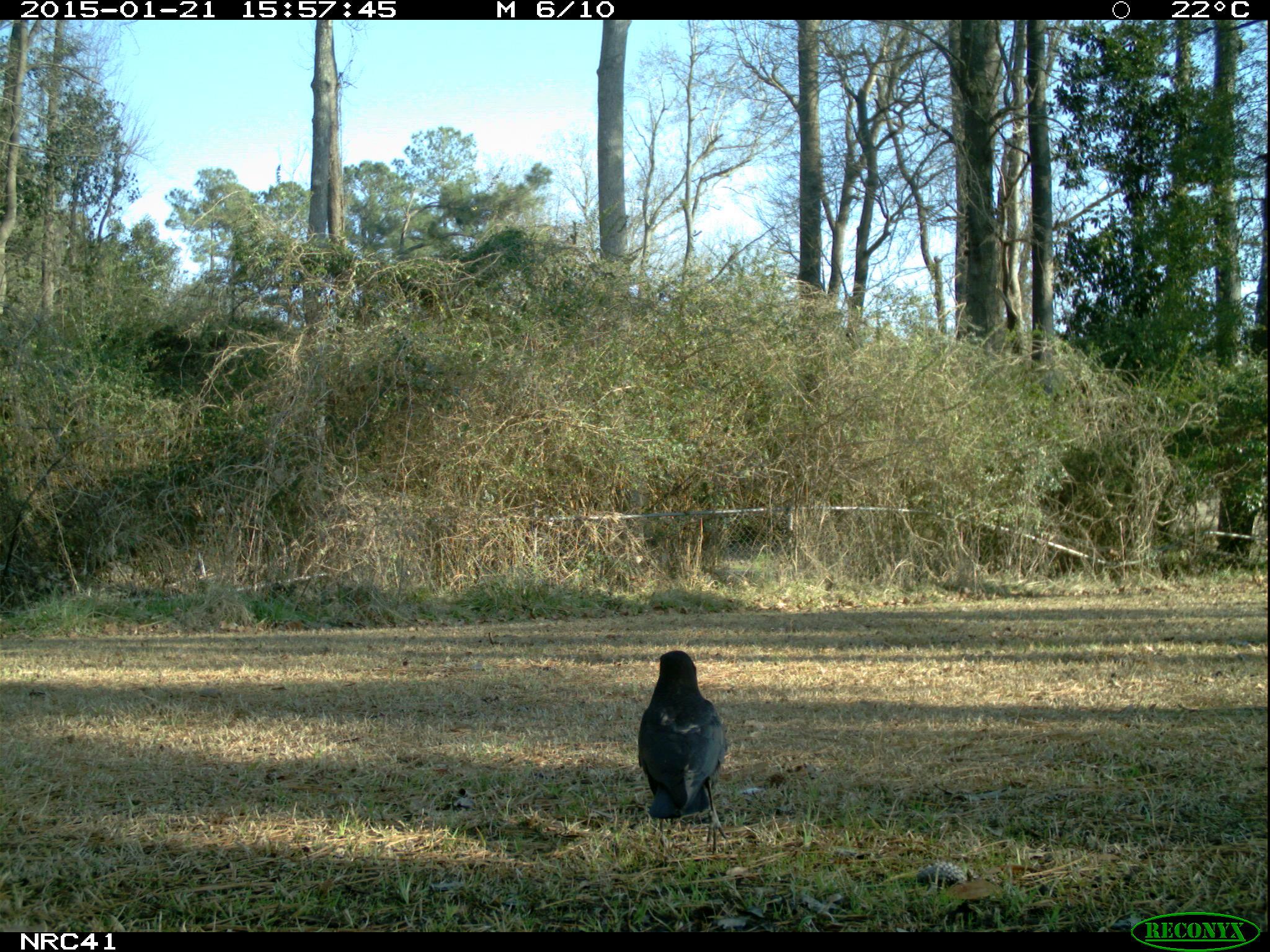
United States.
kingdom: Animalia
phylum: Chordata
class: Aves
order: Passeriformes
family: Corvidae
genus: Corvus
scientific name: Corvus brachyrhynchos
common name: american crow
American Crow (Corvus brachyrhynchos).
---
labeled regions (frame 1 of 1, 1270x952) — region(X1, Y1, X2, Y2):
American Crow: region(639, 642, 727, 831)